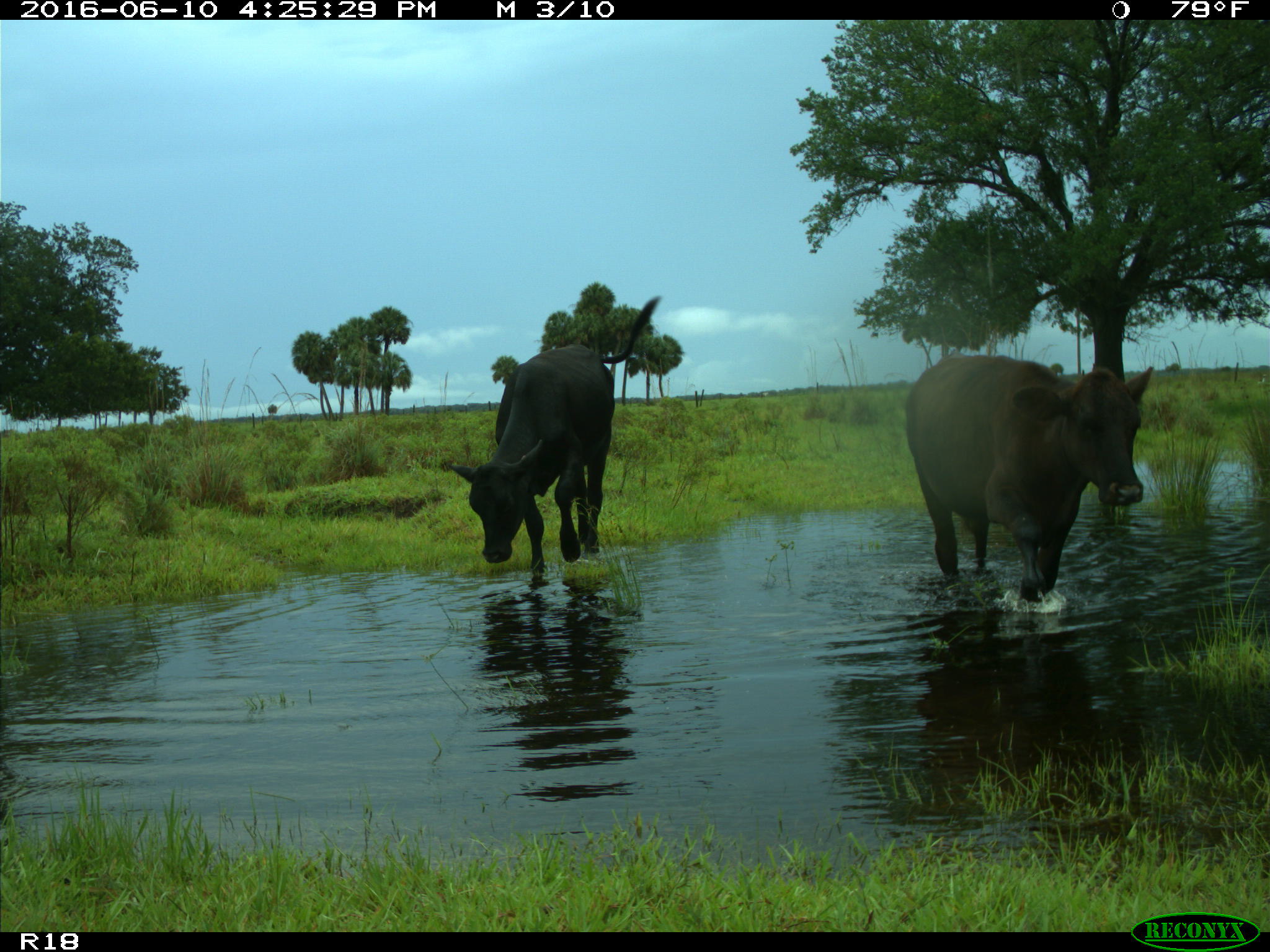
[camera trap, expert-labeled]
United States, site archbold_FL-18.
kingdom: Animalia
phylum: Chordata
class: Mammalia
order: Artiodactyla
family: Bovidae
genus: Bos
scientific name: Bos taurus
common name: domestic cow